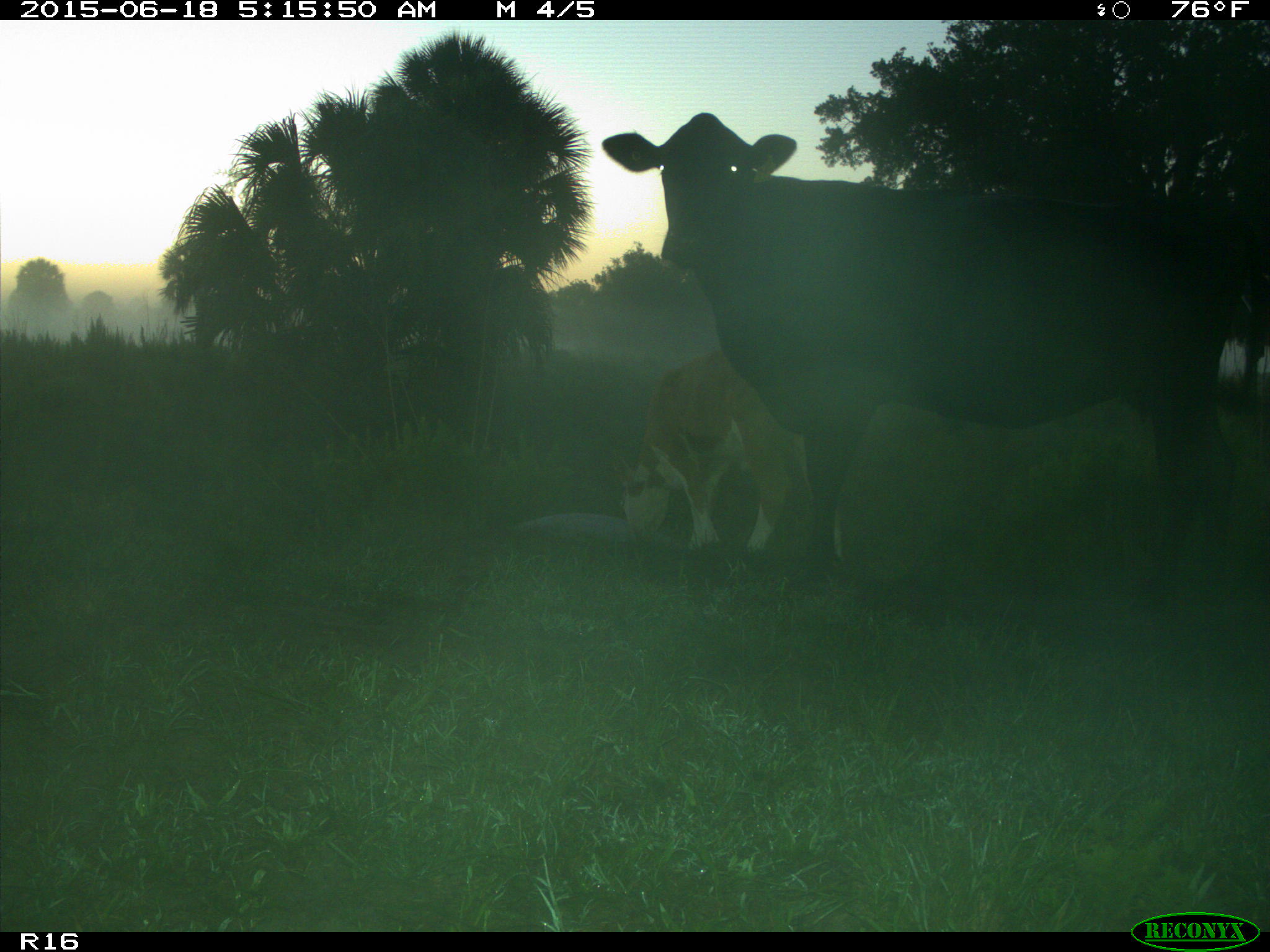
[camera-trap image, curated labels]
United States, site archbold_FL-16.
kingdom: Animalia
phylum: Chordata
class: Mammalia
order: Artiodactyla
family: Bovidae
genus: Bos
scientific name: Bos taurus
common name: domestic cow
Bos taurus (domestic cow).